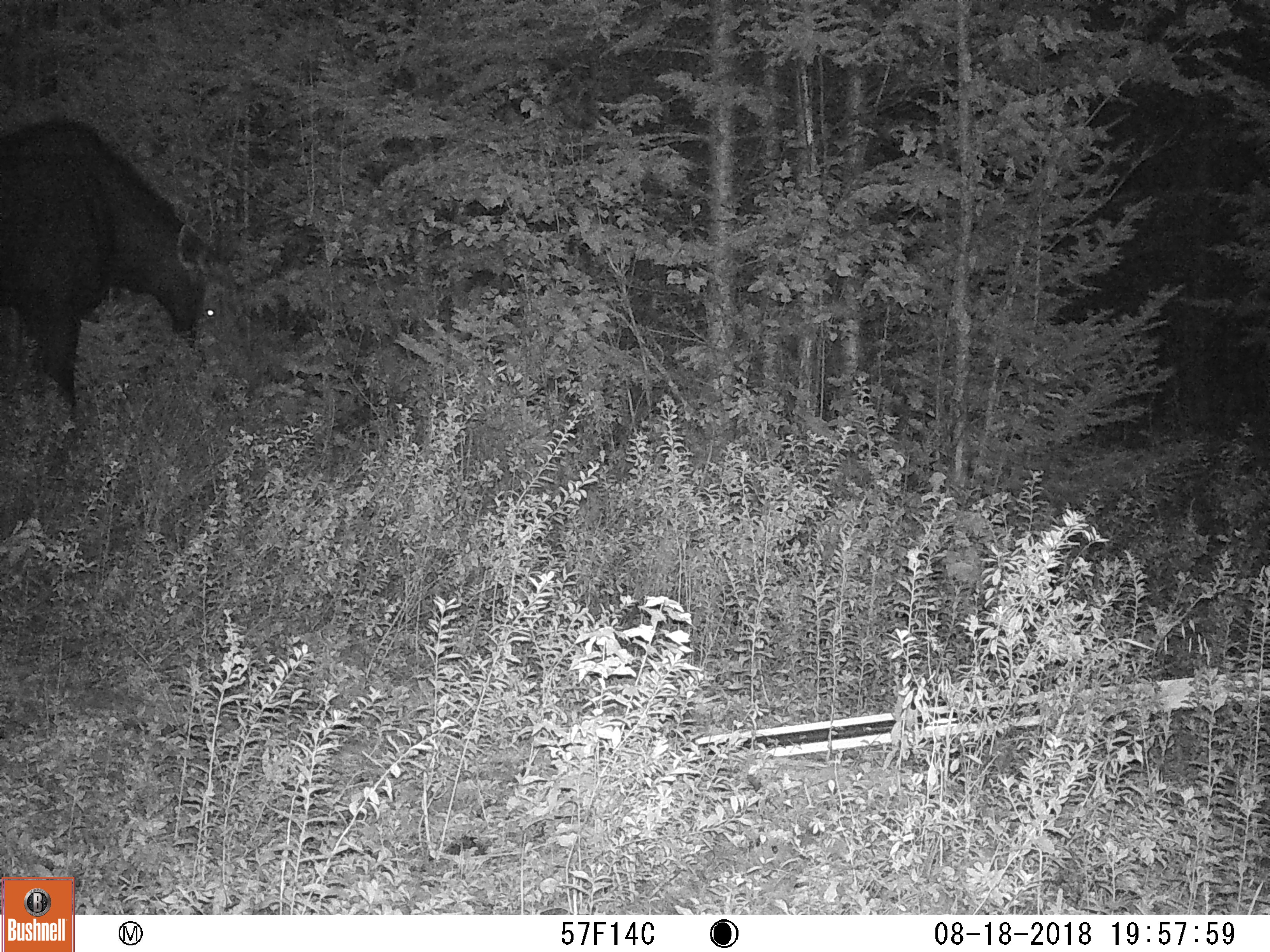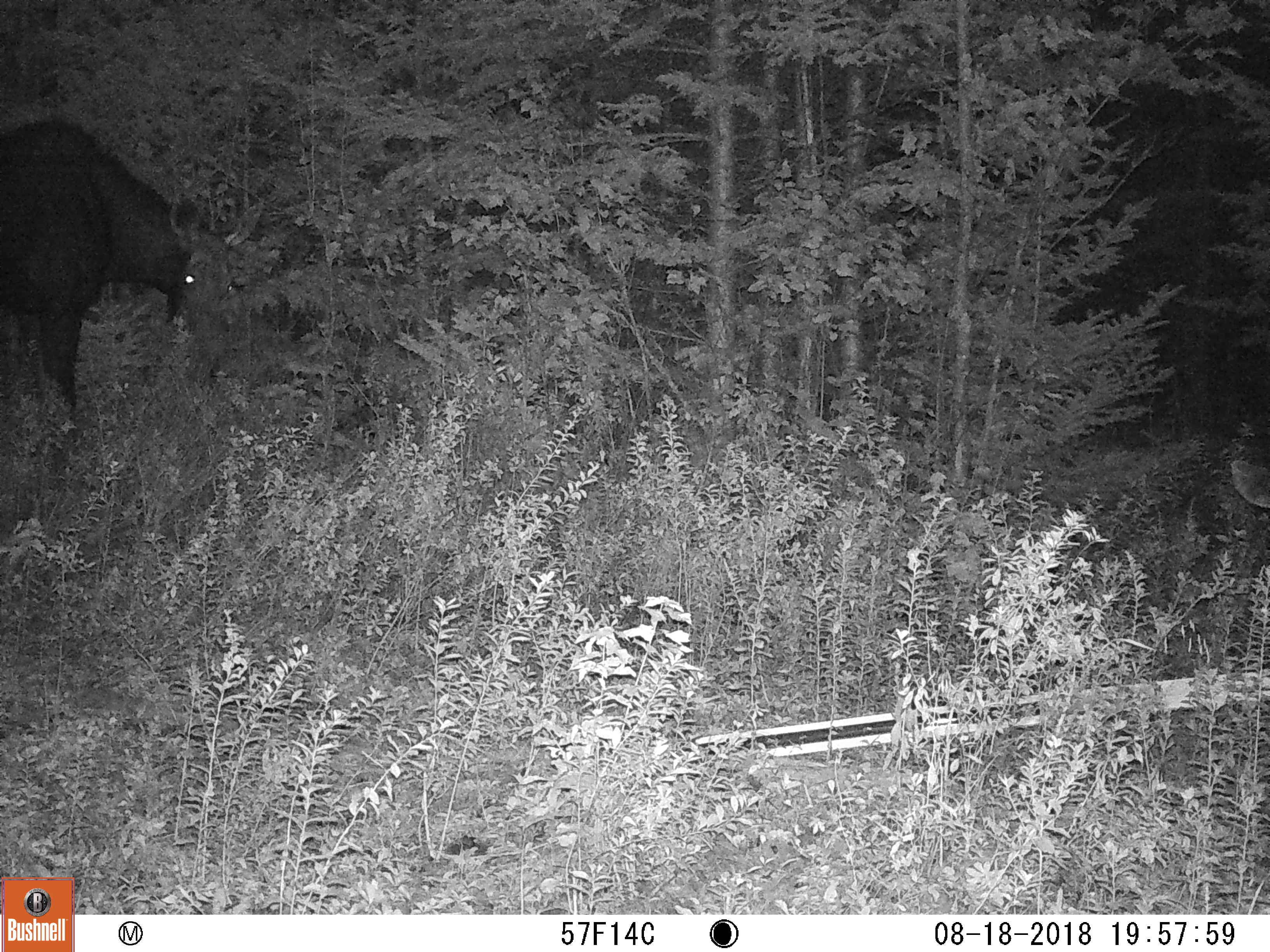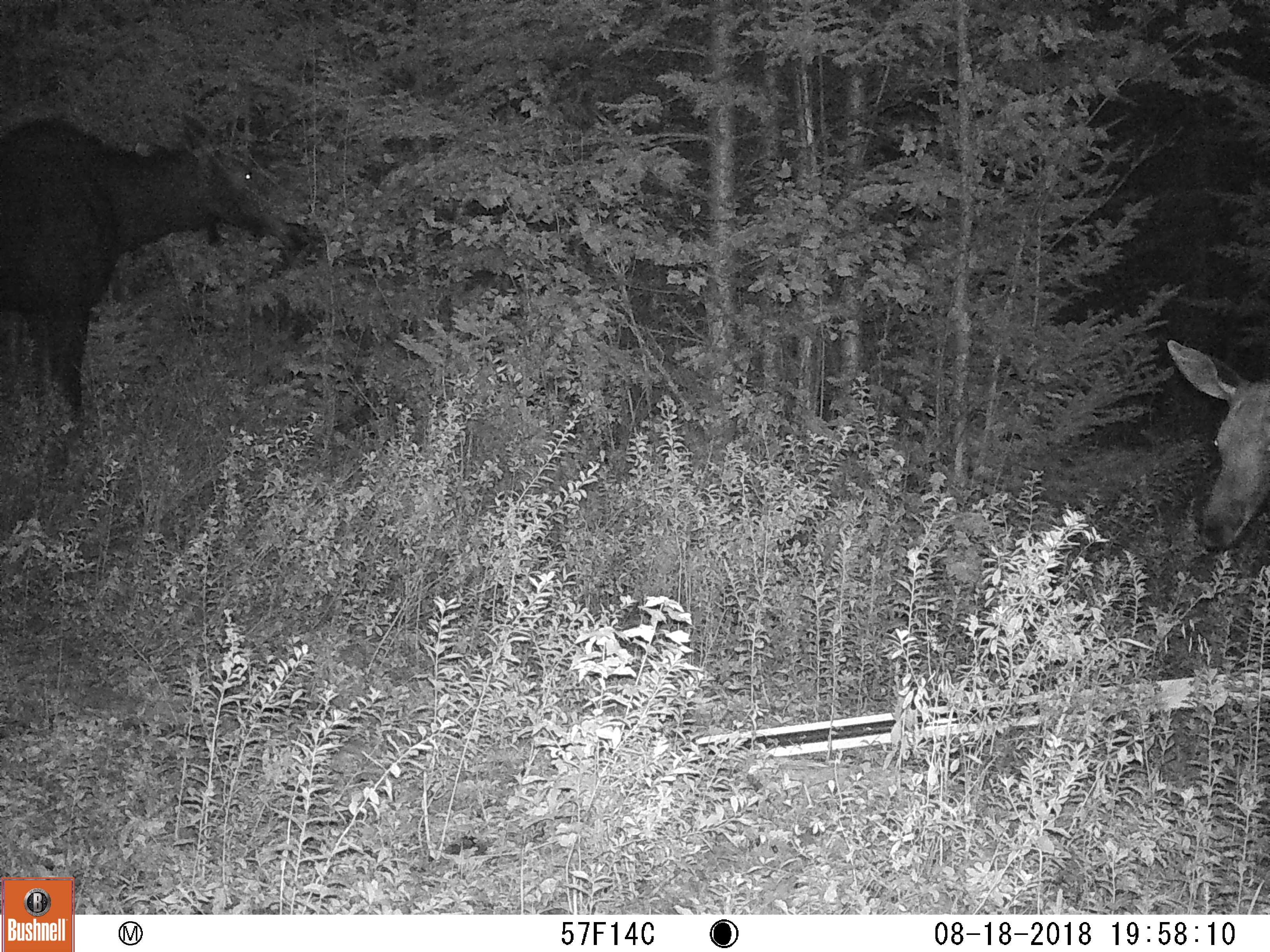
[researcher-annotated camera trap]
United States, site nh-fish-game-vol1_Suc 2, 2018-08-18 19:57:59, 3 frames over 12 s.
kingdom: Animalia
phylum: Chordata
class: Mammalia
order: Artiodactyla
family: Cervidae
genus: Alces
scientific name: Alces alces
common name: moose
Moose (Alces alces).